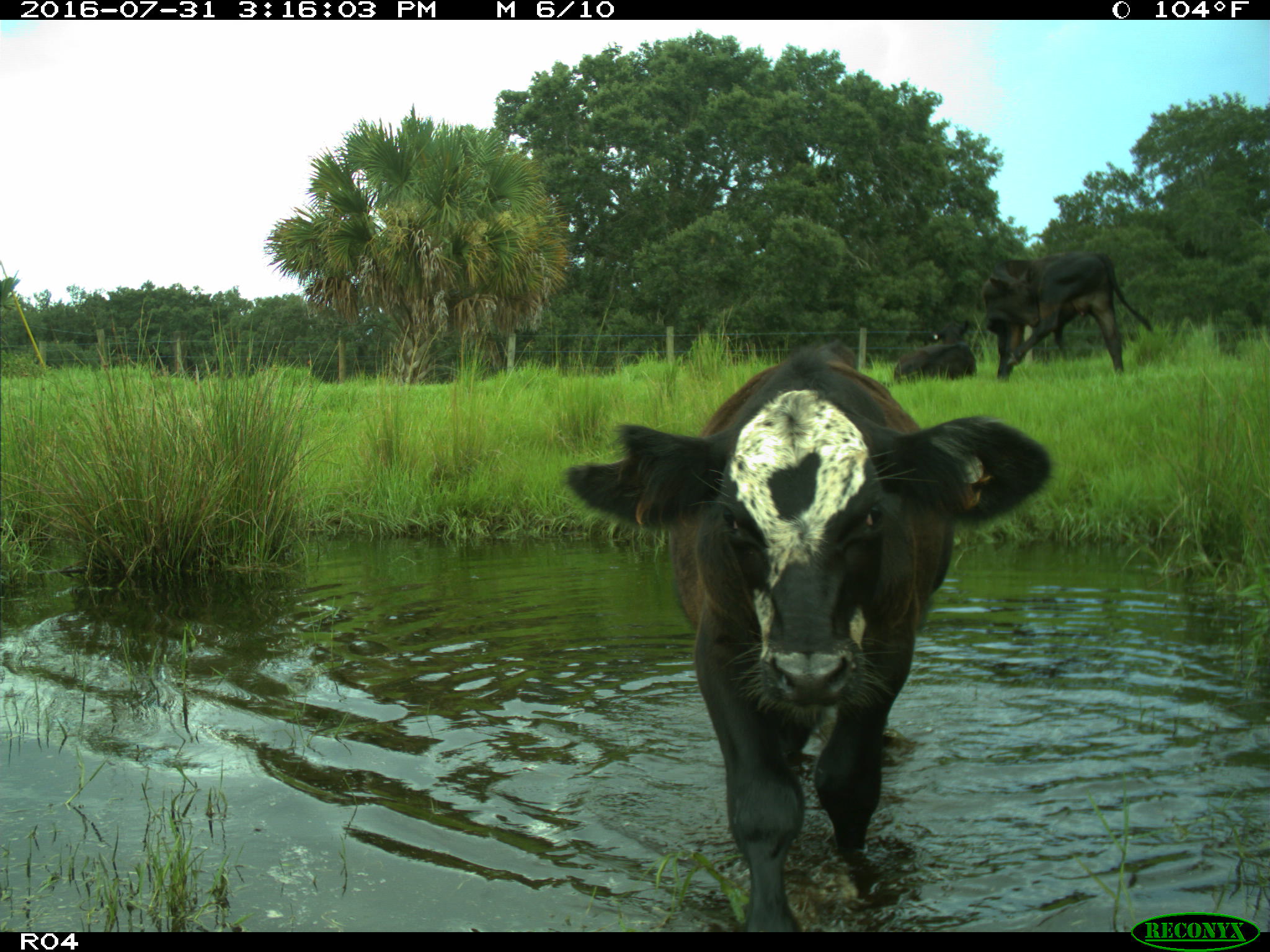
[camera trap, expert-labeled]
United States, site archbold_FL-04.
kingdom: Animalia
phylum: Chordata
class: Mammalia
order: Artiodactyla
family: Bovidae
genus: Bos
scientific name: Bos taurus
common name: domestic cow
Bos taurus (domestic cow).